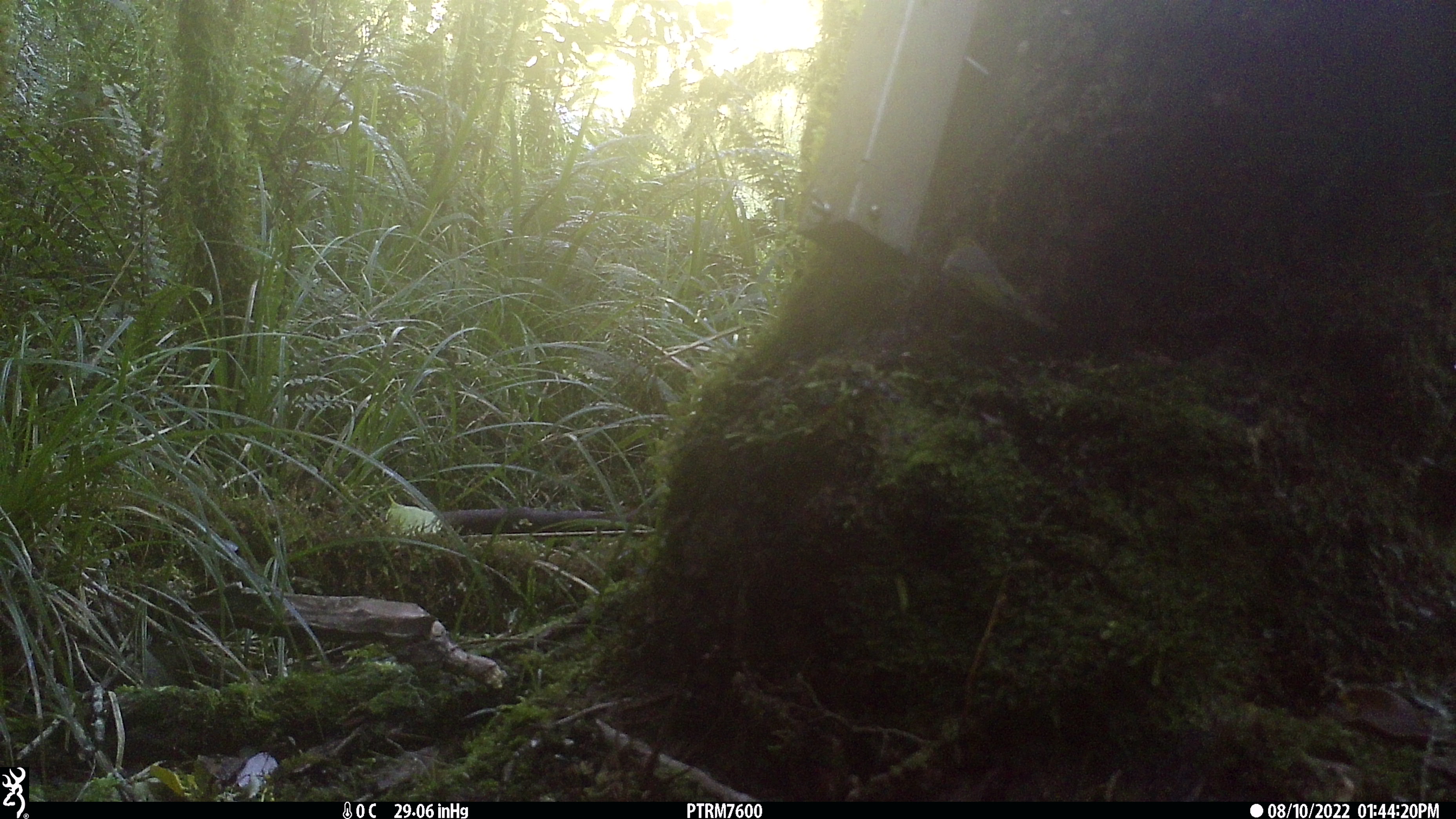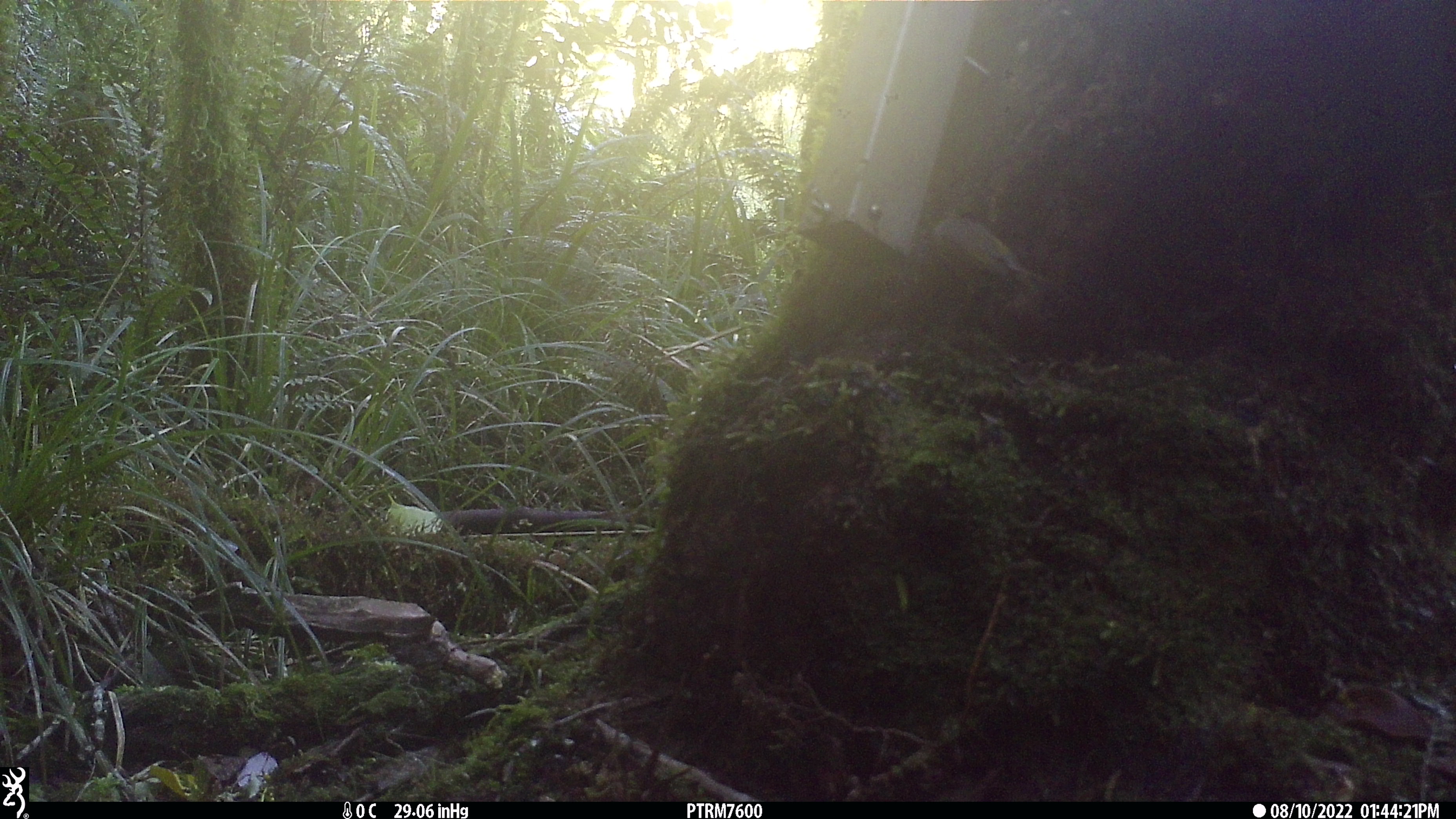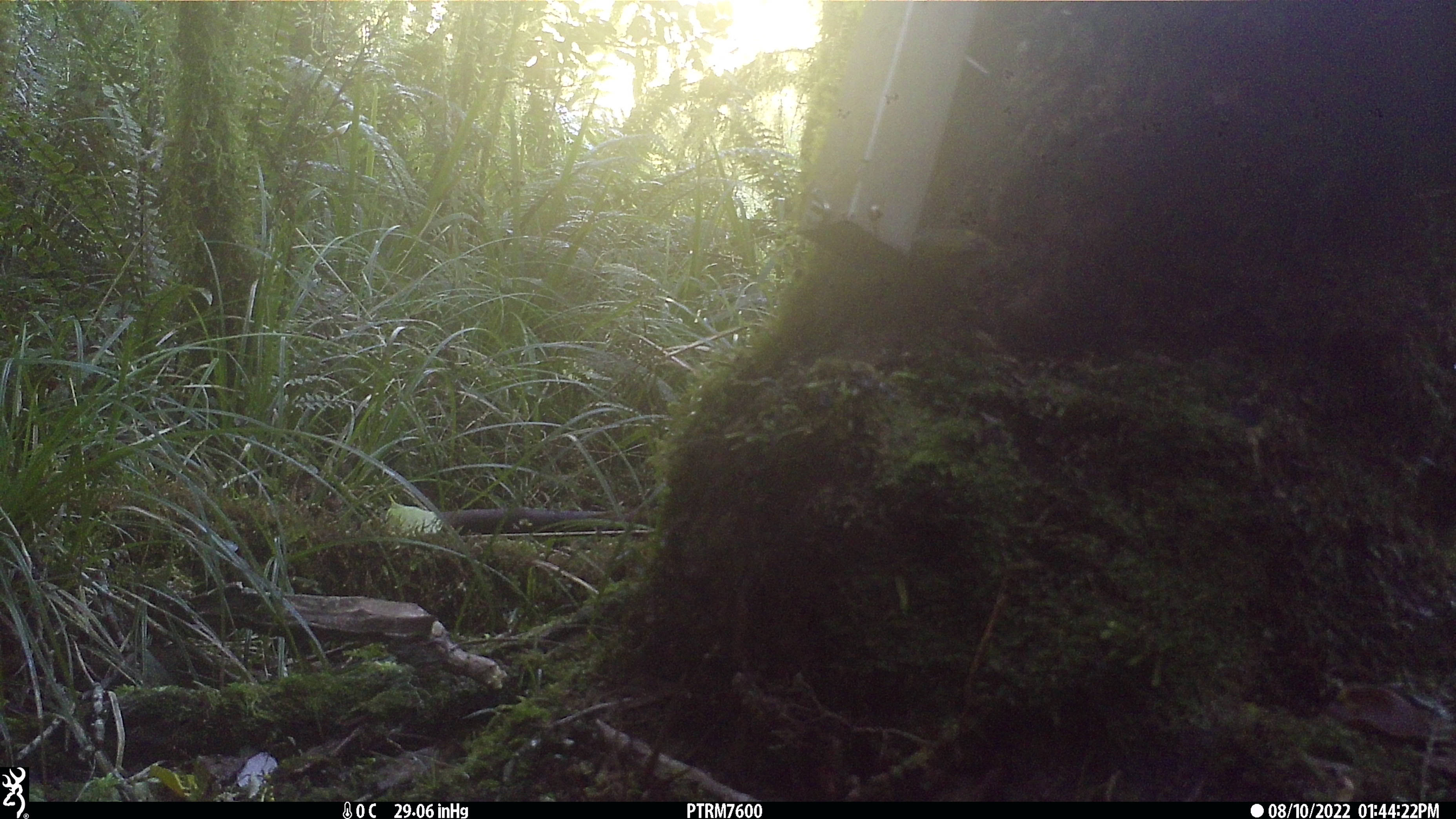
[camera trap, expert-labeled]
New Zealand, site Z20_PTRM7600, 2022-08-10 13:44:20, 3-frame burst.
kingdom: Animalia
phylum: Chordata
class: Aves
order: Passeriformes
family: Zosteropidae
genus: Zosterops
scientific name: Zosterops lateralis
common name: silvereye